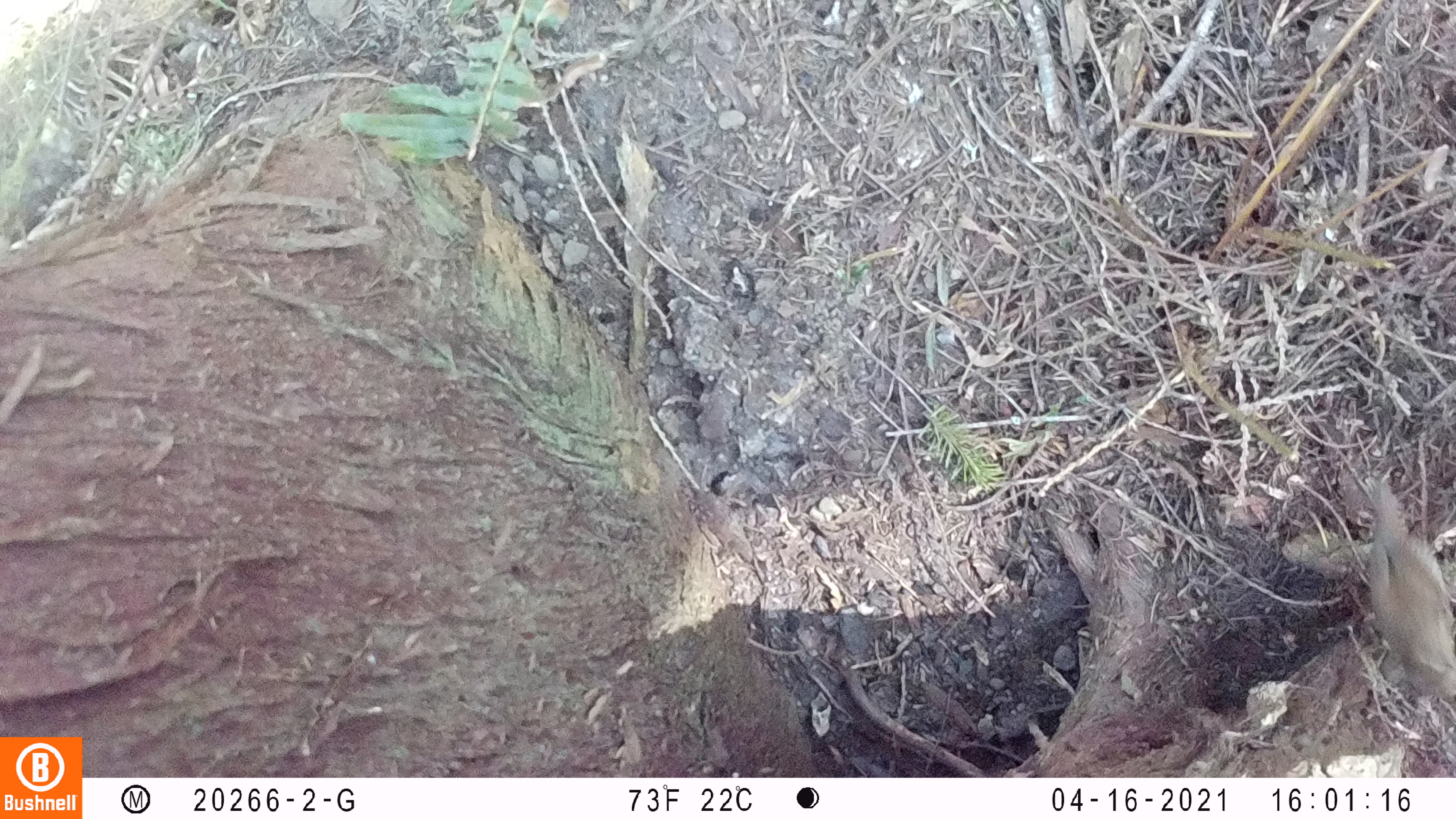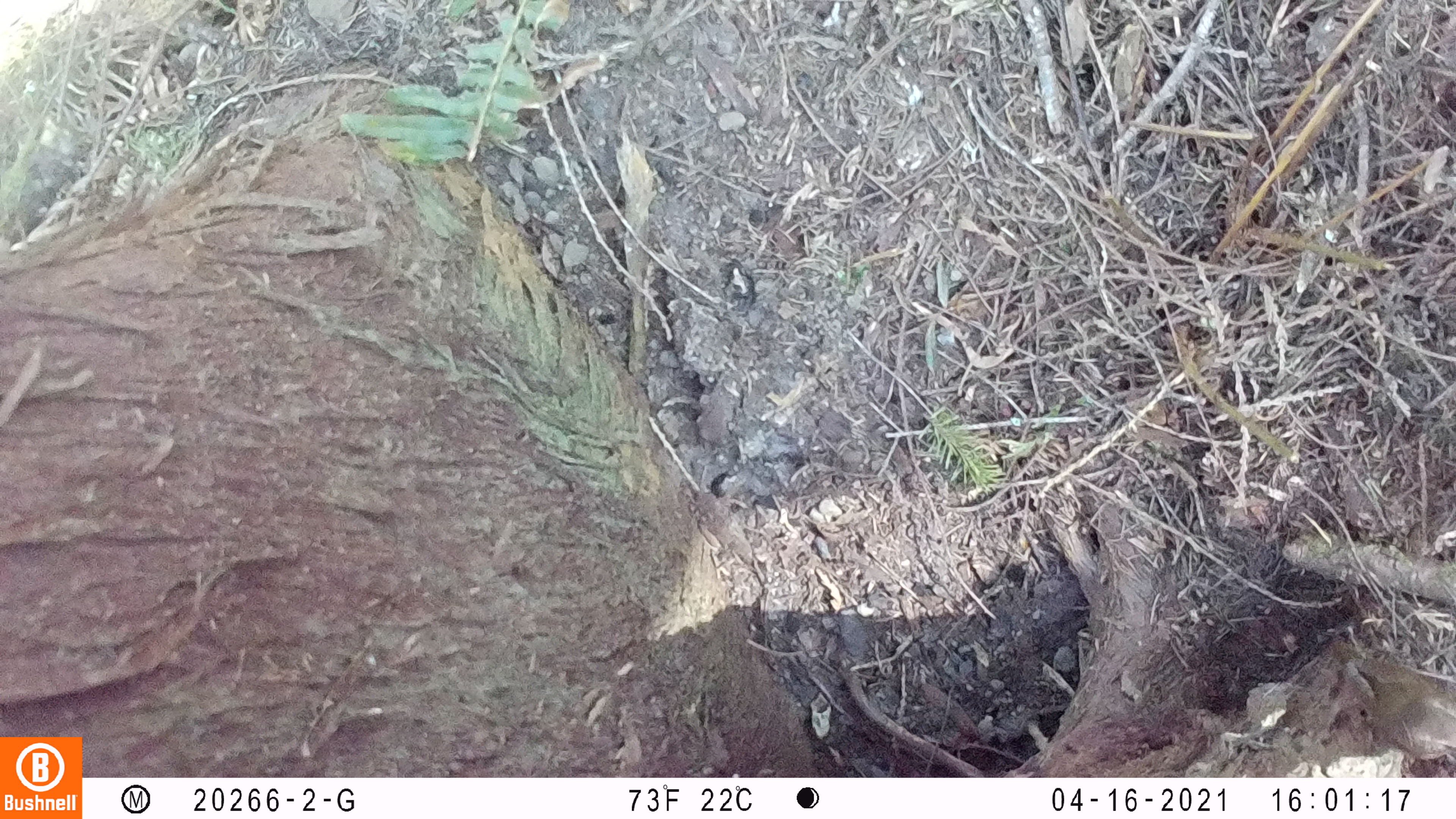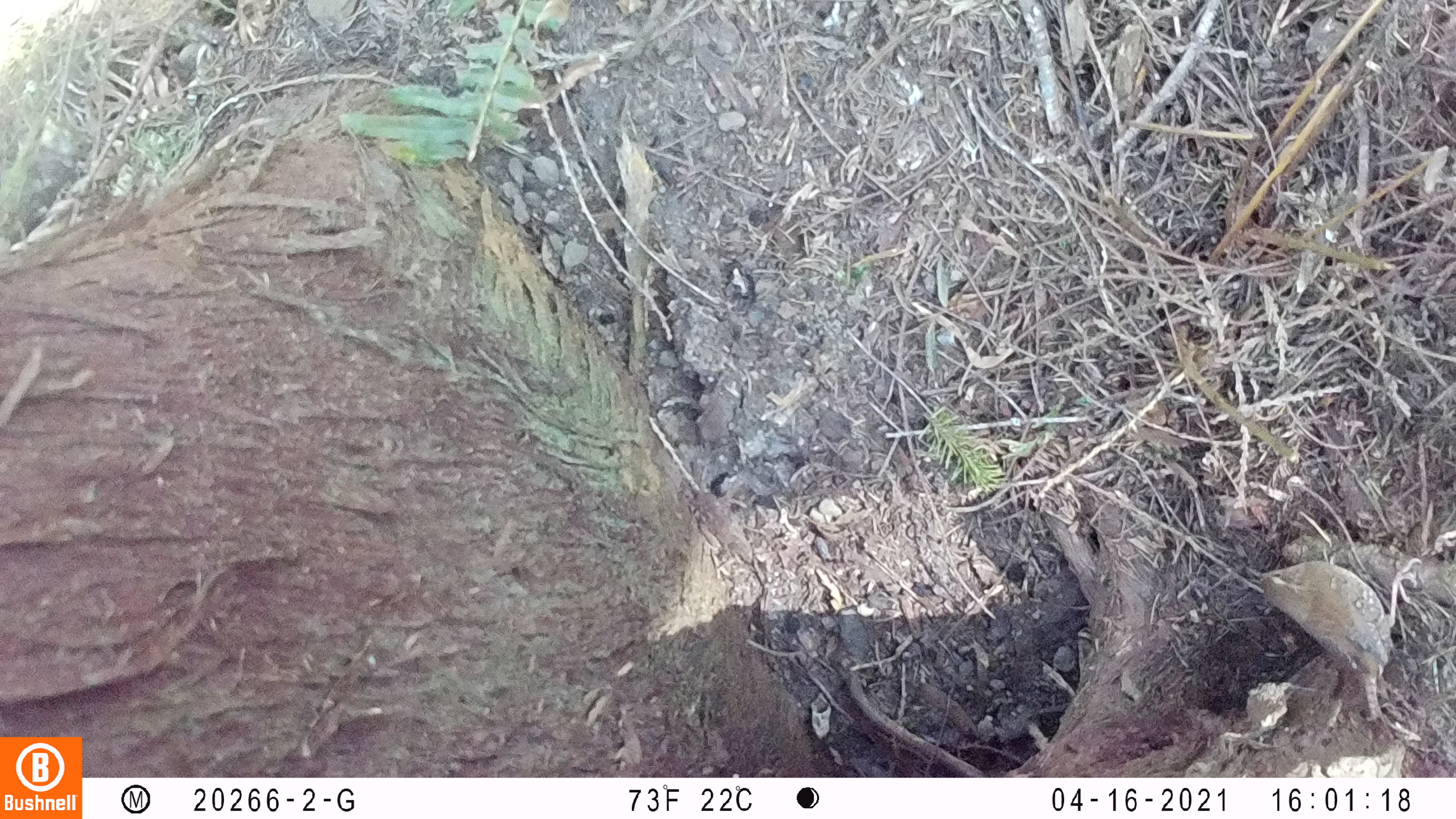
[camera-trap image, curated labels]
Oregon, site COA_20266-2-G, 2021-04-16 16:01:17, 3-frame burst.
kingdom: Animalia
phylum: Chordata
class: Aves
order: Passeriformes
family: Turdidae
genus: Catharus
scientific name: Catharus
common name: brown thrushes and nightingale-thrushes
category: catharus species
Catharus species (brown thrushes and nightingale-thrushes) (Catharus).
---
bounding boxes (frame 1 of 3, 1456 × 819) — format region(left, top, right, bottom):
catharus species: region(1333, 459, 1453, 717)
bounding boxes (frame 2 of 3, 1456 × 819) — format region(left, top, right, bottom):
catharus species: region(1294, 612, 1455, 774)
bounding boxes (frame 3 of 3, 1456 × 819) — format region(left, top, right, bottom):
catharus species: region(1230, 530, 1453, 733)